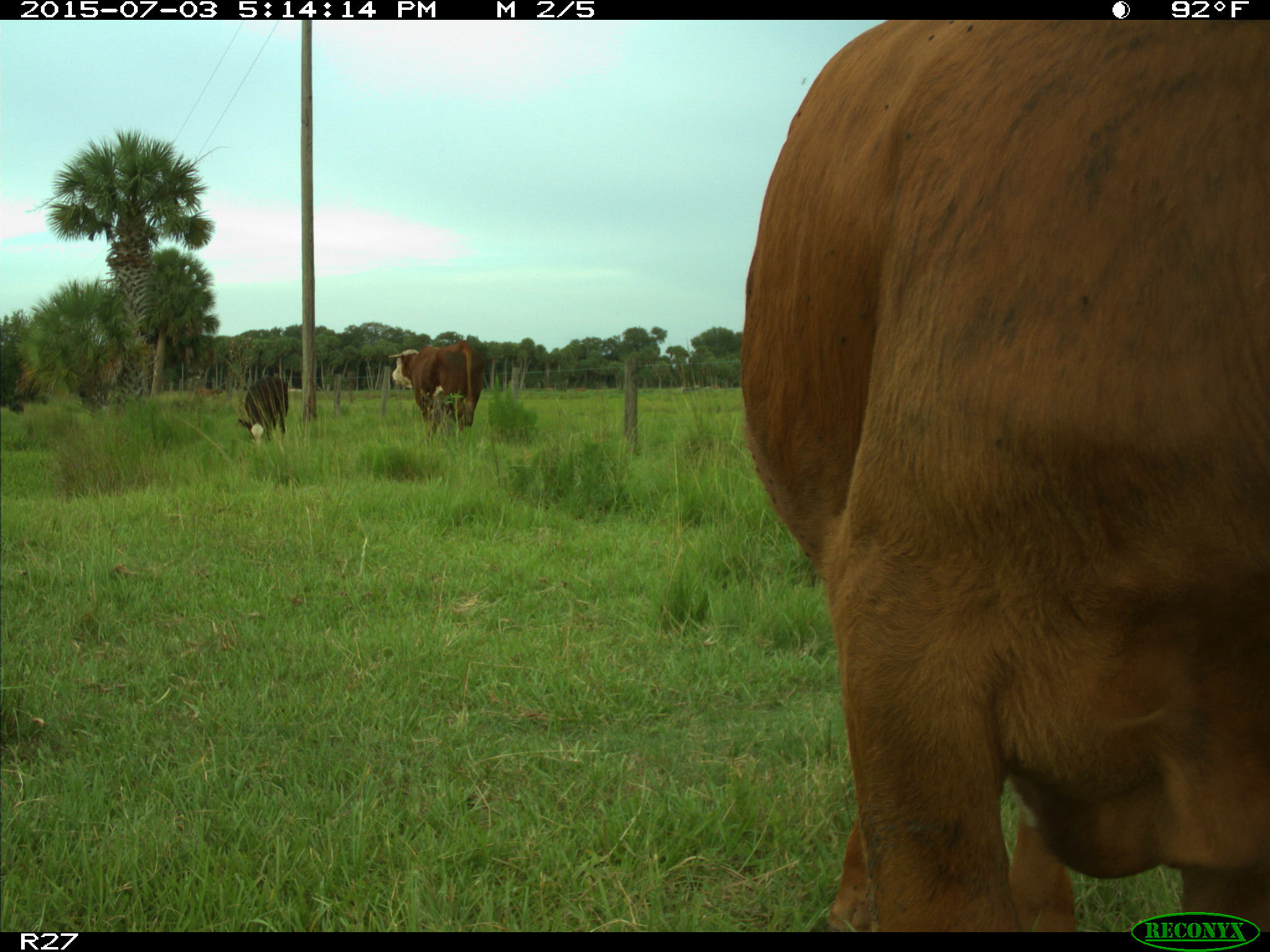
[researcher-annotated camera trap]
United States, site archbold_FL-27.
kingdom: Animalia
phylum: Chordata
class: Mammalia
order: Artiodactyla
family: Bovidae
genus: Bos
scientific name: Bos taurus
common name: domestic cow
Bos taurus (domestic cow).